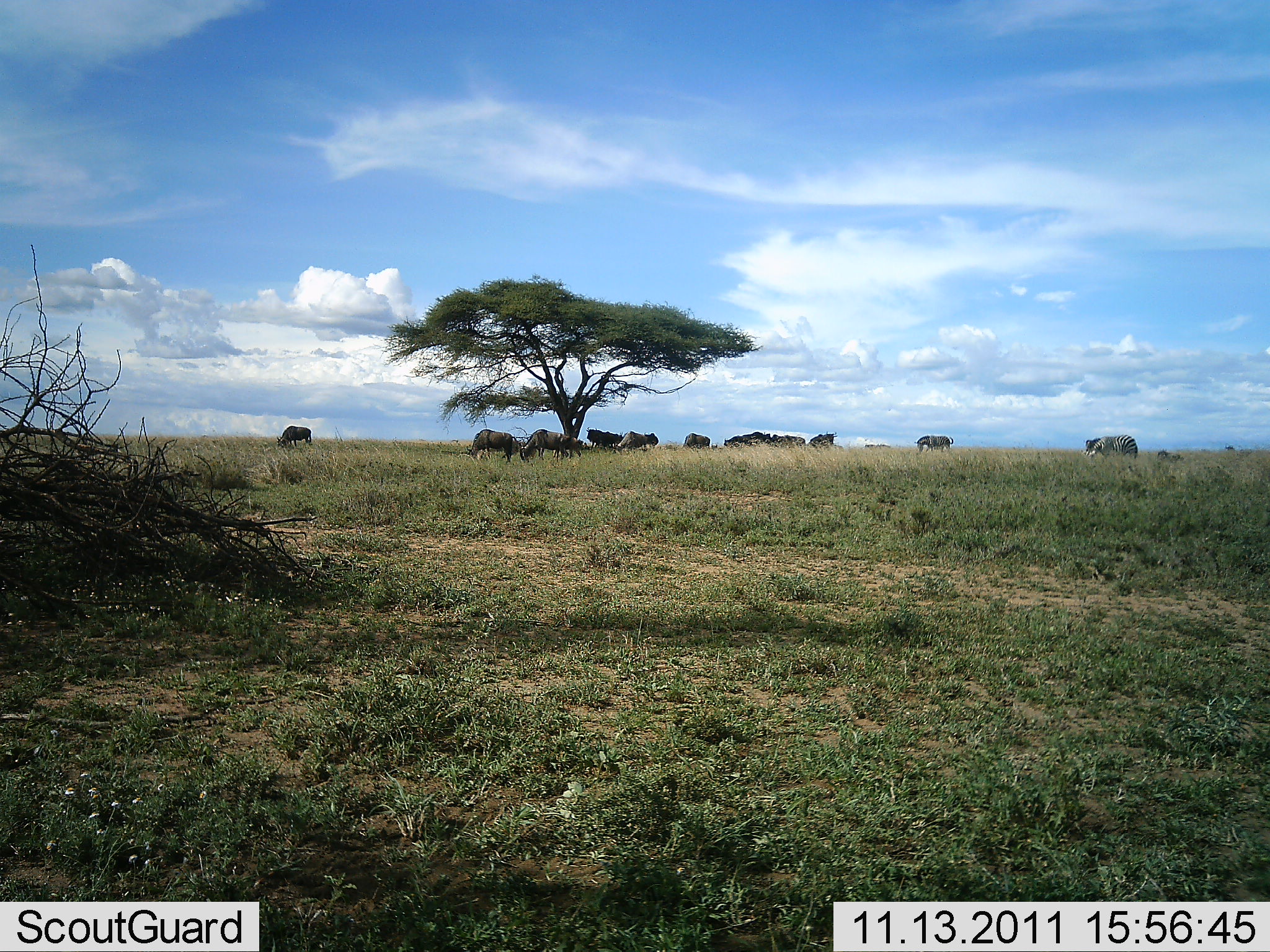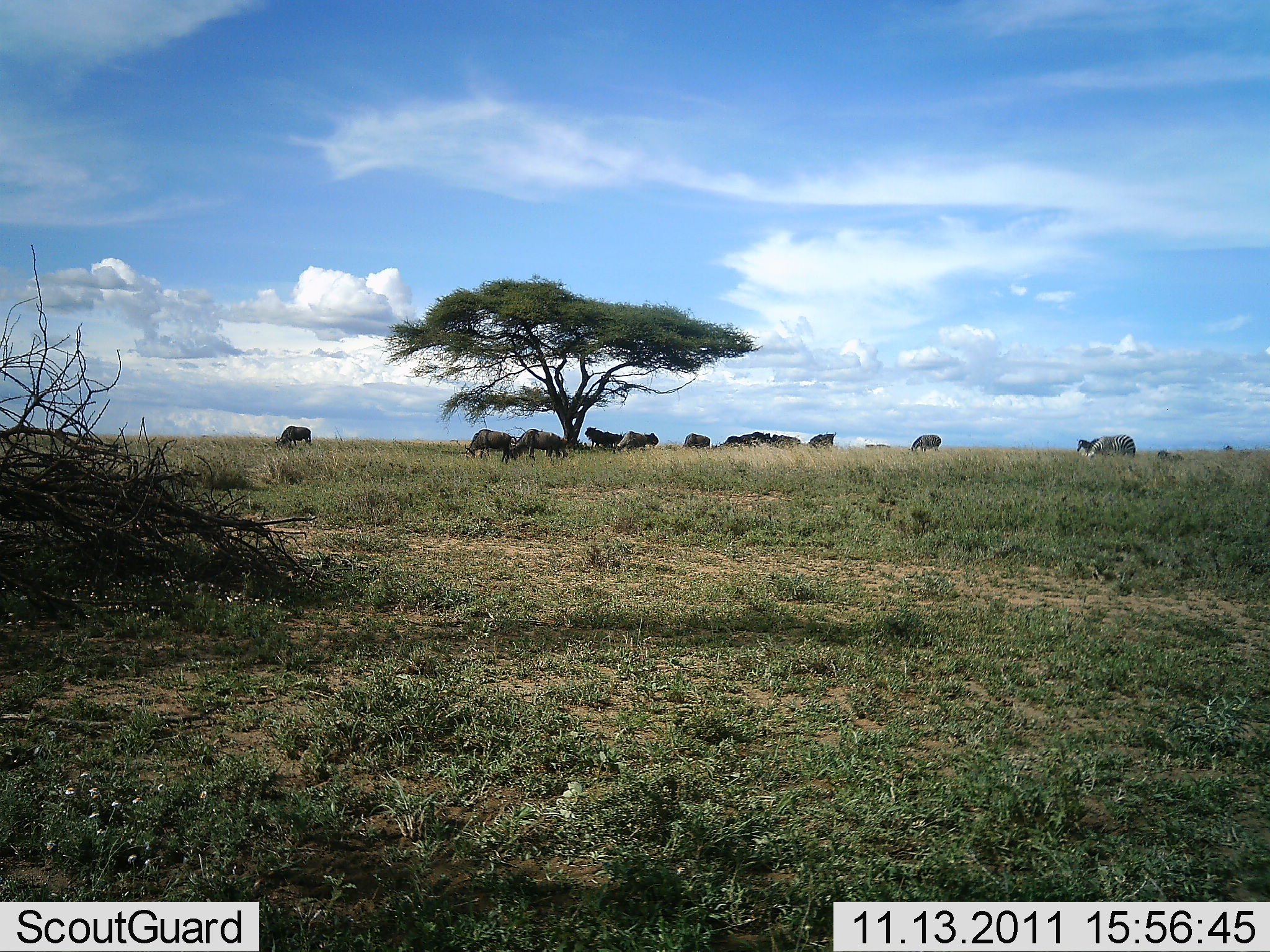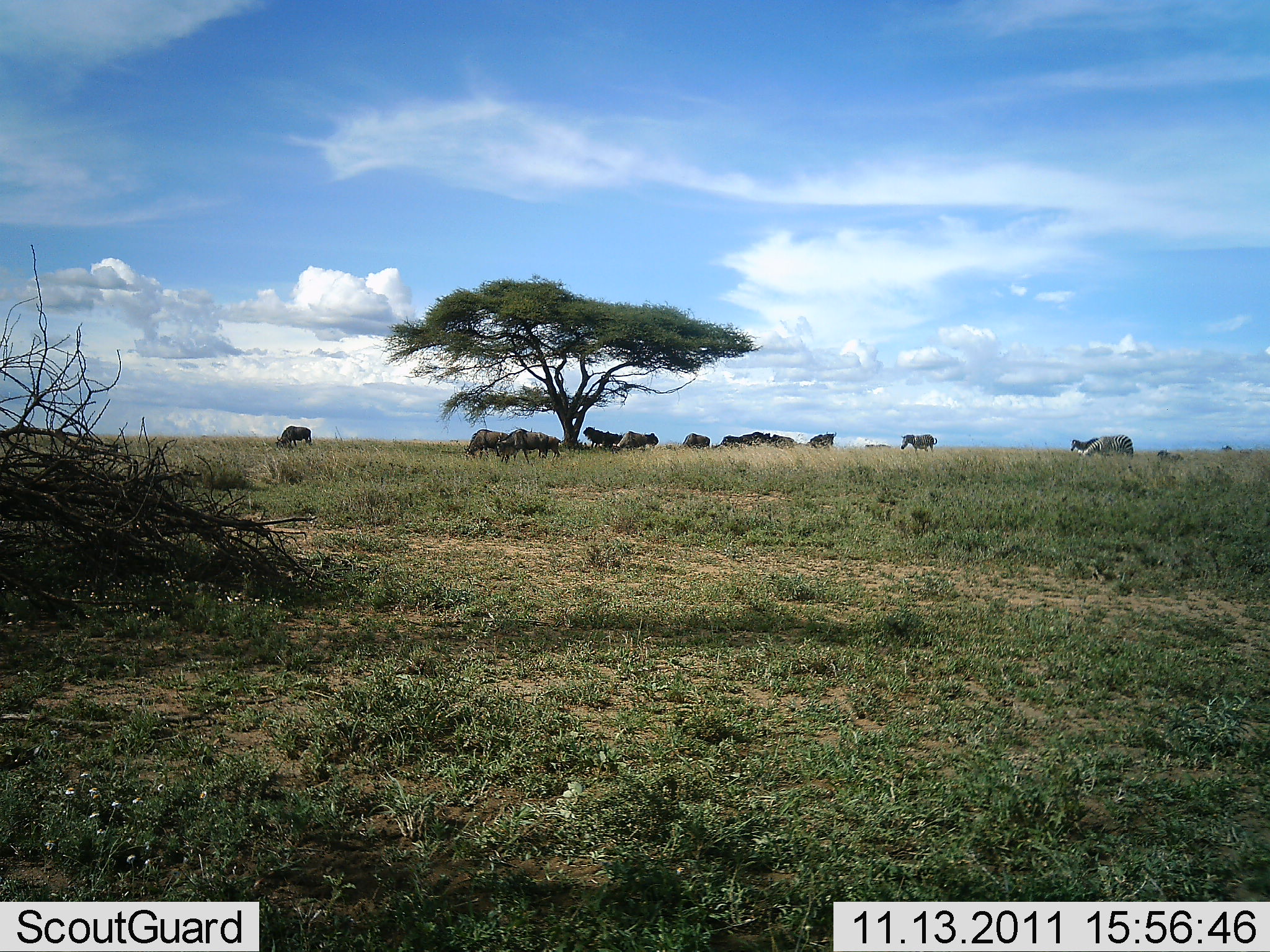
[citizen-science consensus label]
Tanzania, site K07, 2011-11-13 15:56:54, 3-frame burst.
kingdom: Animalia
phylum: Chordata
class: Mammalia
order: Artiodactyla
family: Bovidae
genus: Connochaetes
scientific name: Connochaetes taurinus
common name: blue wildebeest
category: wildebeest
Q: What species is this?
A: Wildebeest (blue wildebeest) (Connochaetes taurinus).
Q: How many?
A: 11-50.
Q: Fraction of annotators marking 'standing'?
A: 62%.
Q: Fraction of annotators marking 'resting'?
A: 19%.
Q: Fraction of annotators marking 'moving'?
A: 50%.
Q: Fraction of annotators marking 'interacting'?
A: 6%.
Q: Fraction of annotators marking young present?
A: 0%.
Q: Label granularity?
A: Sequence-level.